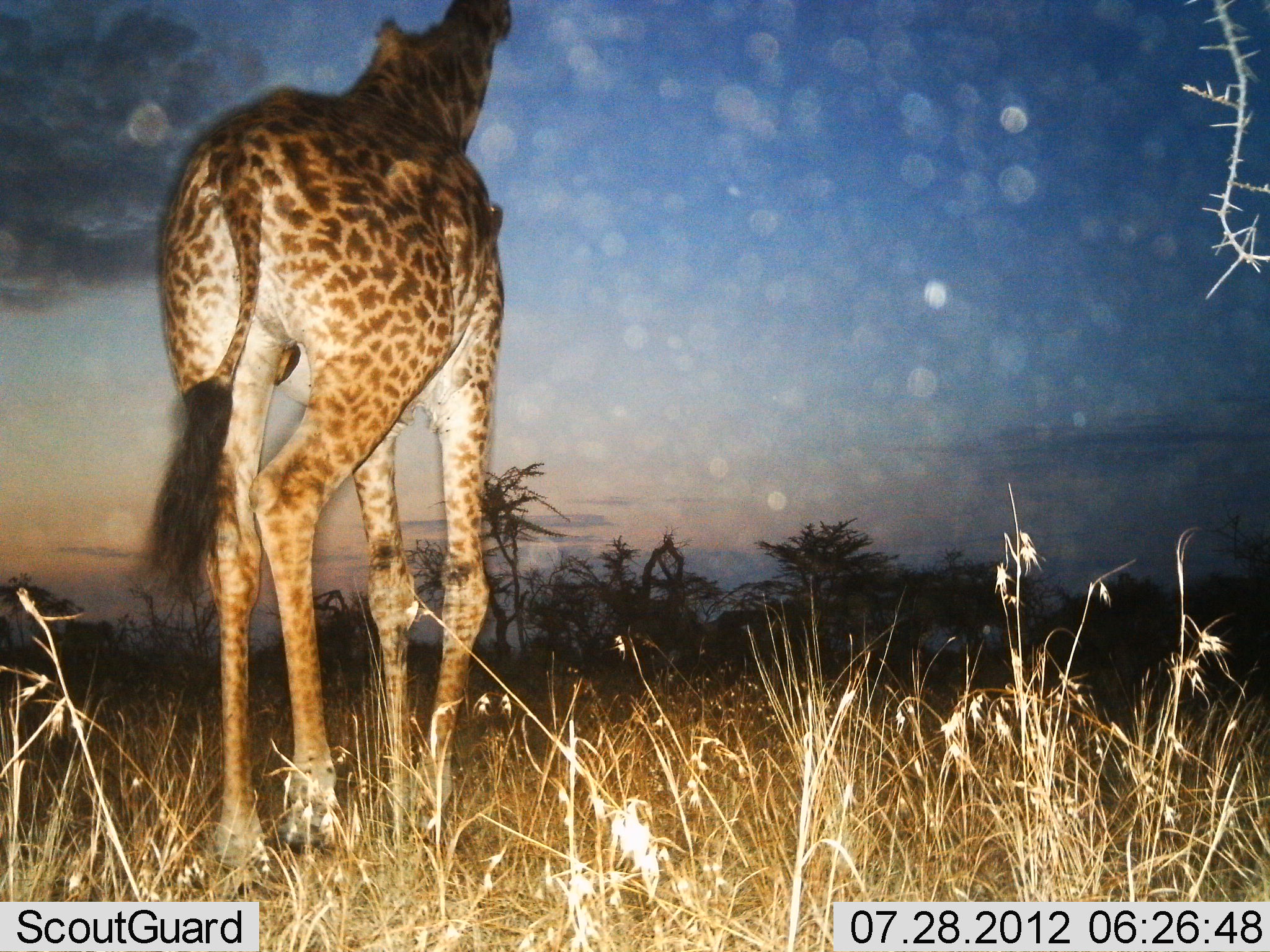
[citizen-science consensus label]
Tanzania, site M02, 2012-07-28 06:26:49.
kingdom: Animalia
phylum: Chordata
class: Mammalia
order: Artiodactyla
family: Giraffidae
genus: Giraffa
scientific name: Giraffa camelopardalis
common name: giraffe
Giraffe (Giraffa camelopardalis), count 1. Behavior (volunteer vote fractions): standing 60%, resting 0%, moving 40%, interacting 0%. Young present (vote fraction): 0%. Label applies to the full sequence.